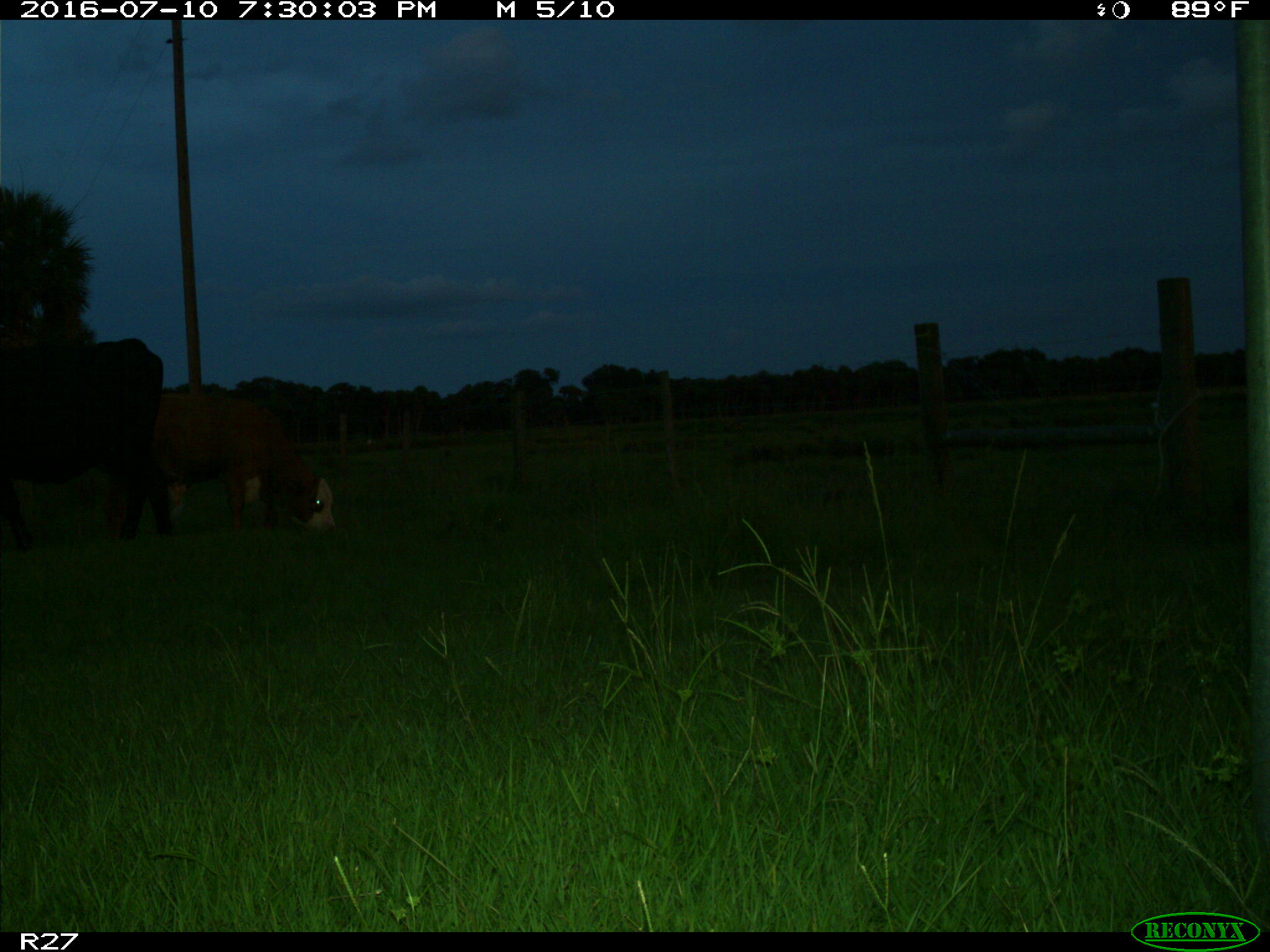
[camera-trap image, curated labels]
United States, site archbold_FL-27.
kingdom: Animalia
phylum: Chordata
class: Mammalia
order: Artiodactyla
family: Bovidae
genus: Bos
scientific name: Bos taurus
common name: domestic cow